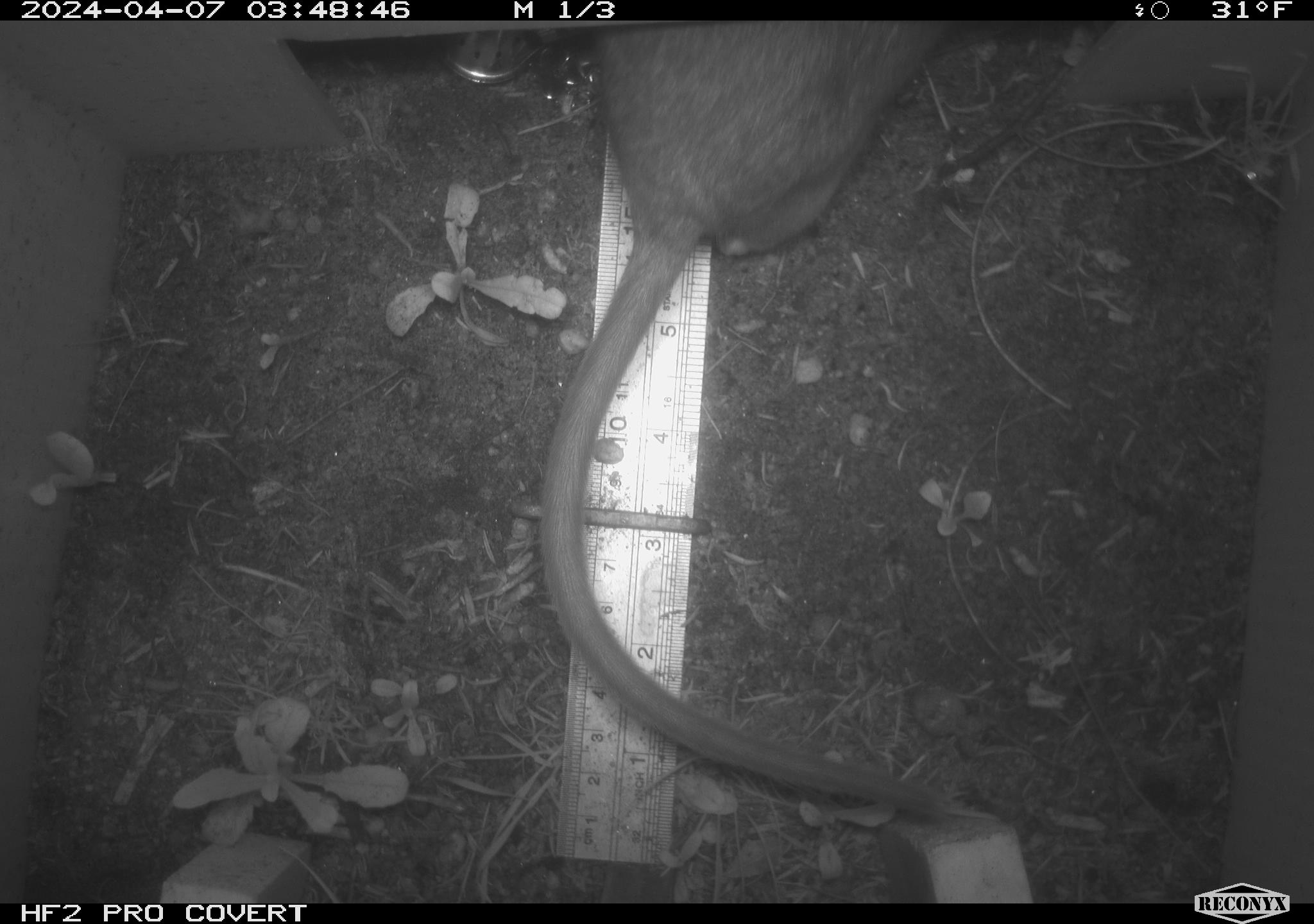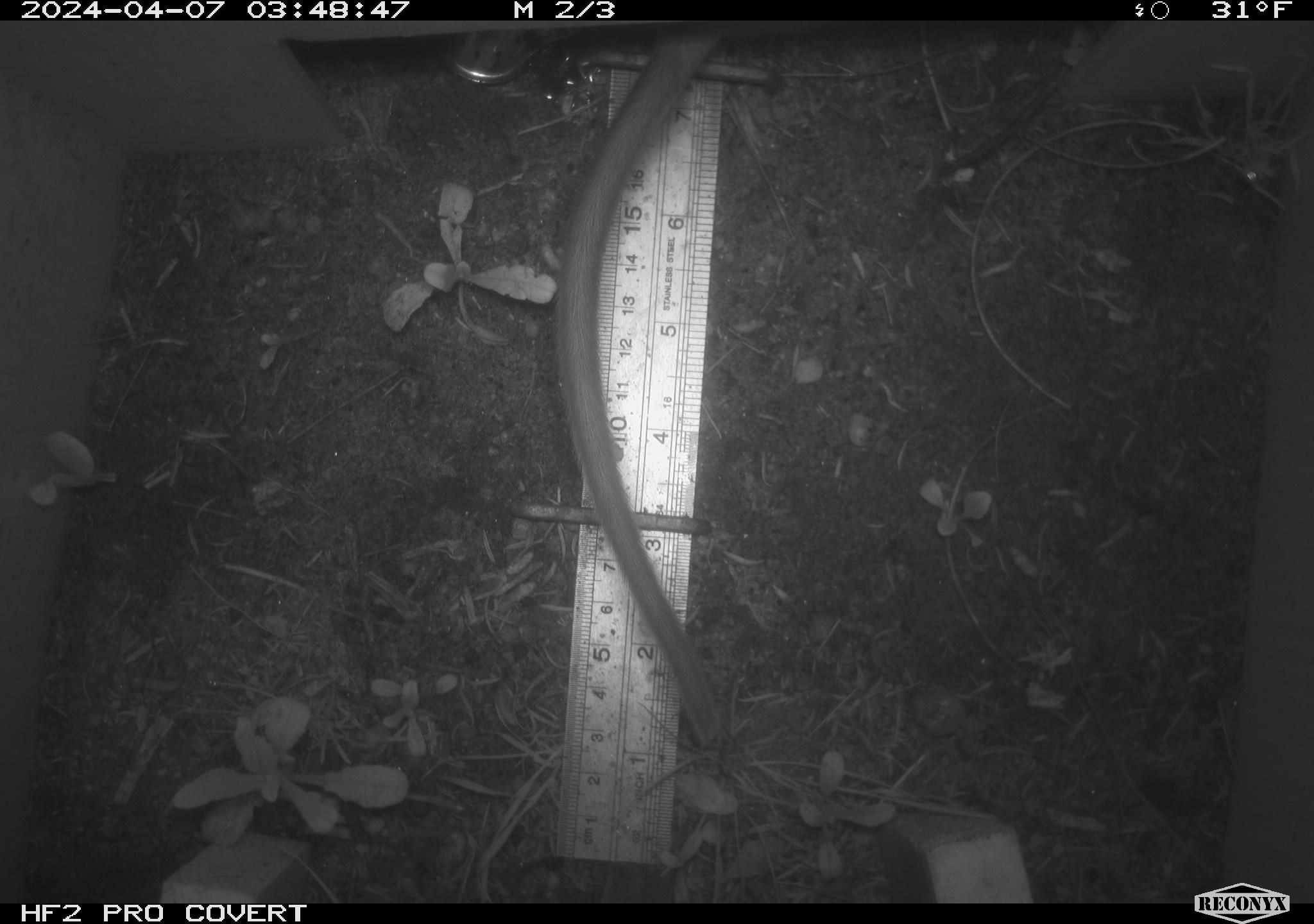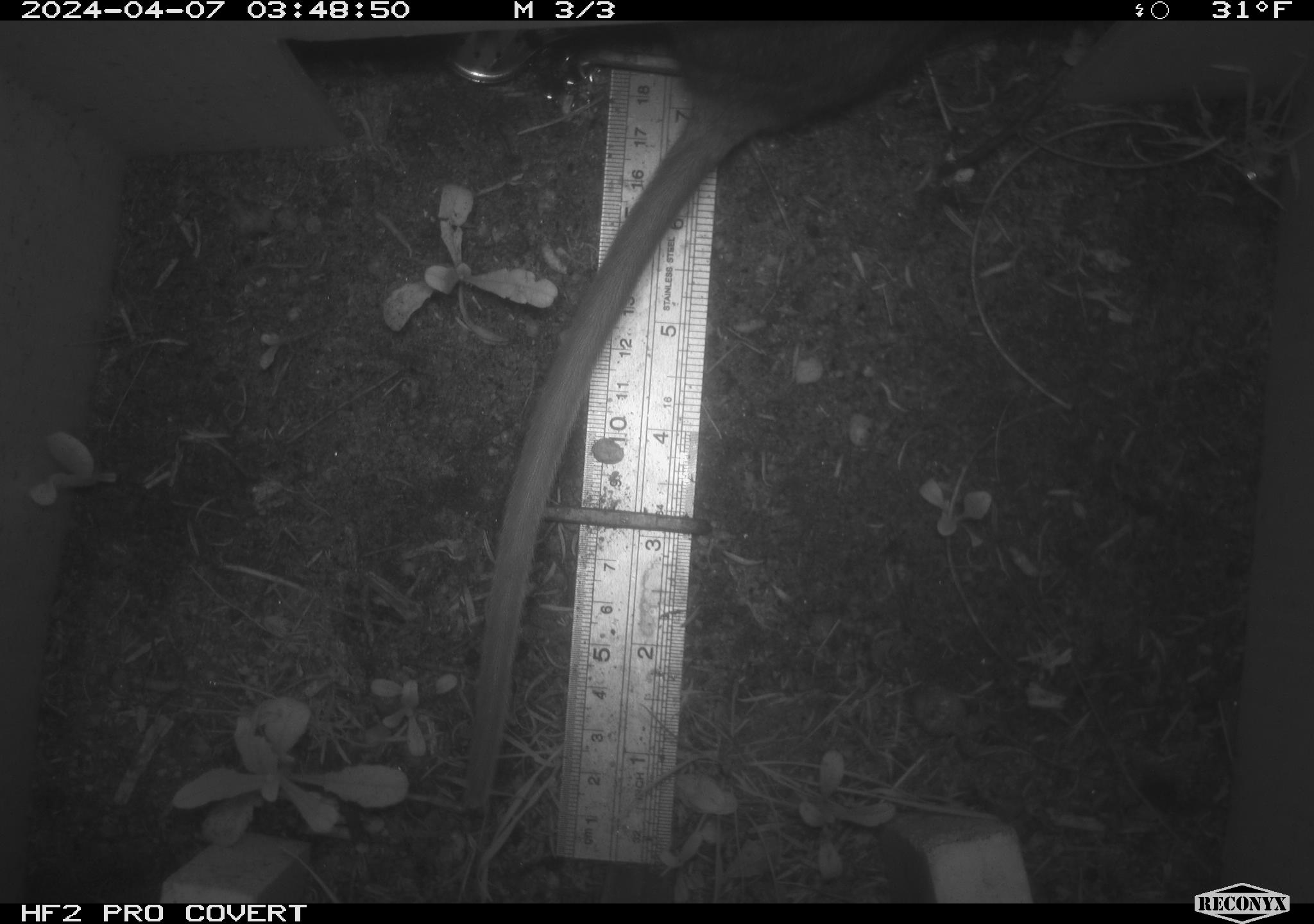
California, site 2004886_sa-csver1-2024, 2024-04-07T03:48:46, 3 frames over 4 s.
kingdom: Animalia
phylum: Chordata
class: Mammalia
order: Rodentia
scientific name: Rodentia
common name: rodent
Rodent (Rodentia).